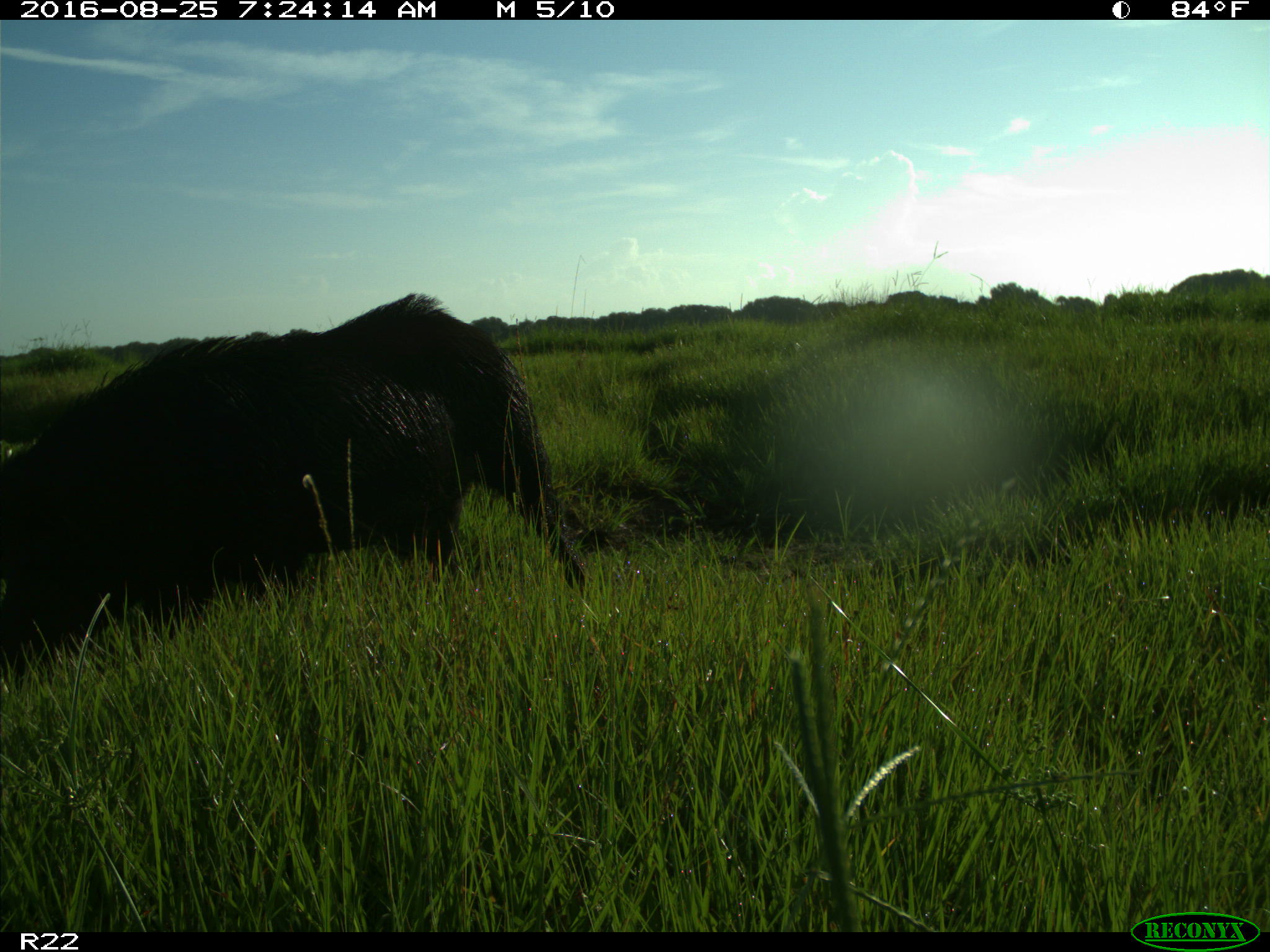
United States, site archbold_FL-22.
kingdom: Animalia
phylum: Chordata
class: Mammalia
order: Artiodactyla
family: Suidae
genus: Sus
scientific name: Sus scrofa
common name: wild boar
Sus scrofa (wild boar).